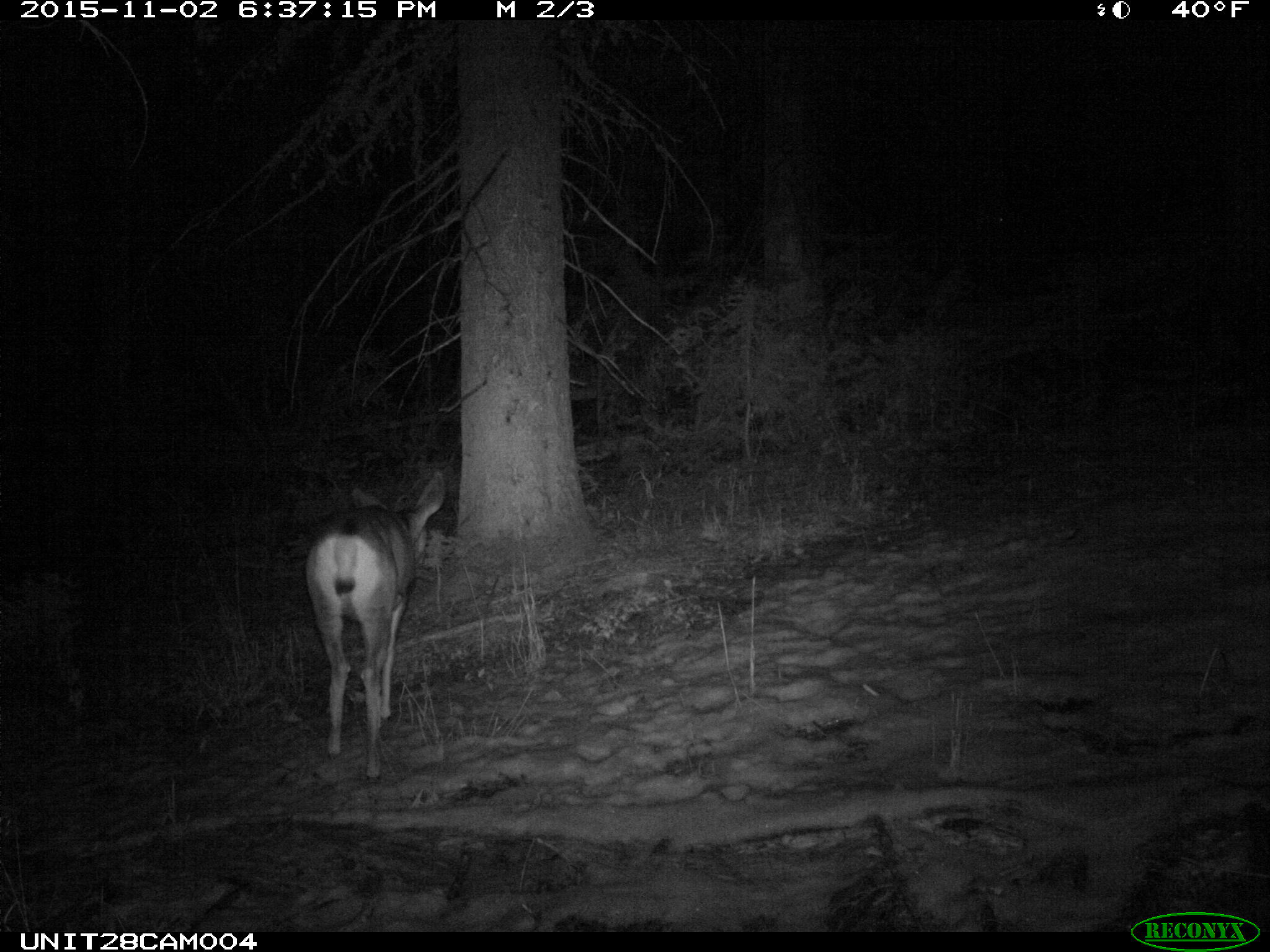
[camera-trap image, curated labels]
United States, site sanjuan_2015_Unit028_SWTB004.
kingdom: Animalia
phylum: Chordata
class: Mammalia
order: Artiodactyla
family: Cervidae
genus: Odocoileus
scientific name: Odocoileus hemionus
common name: mule deer